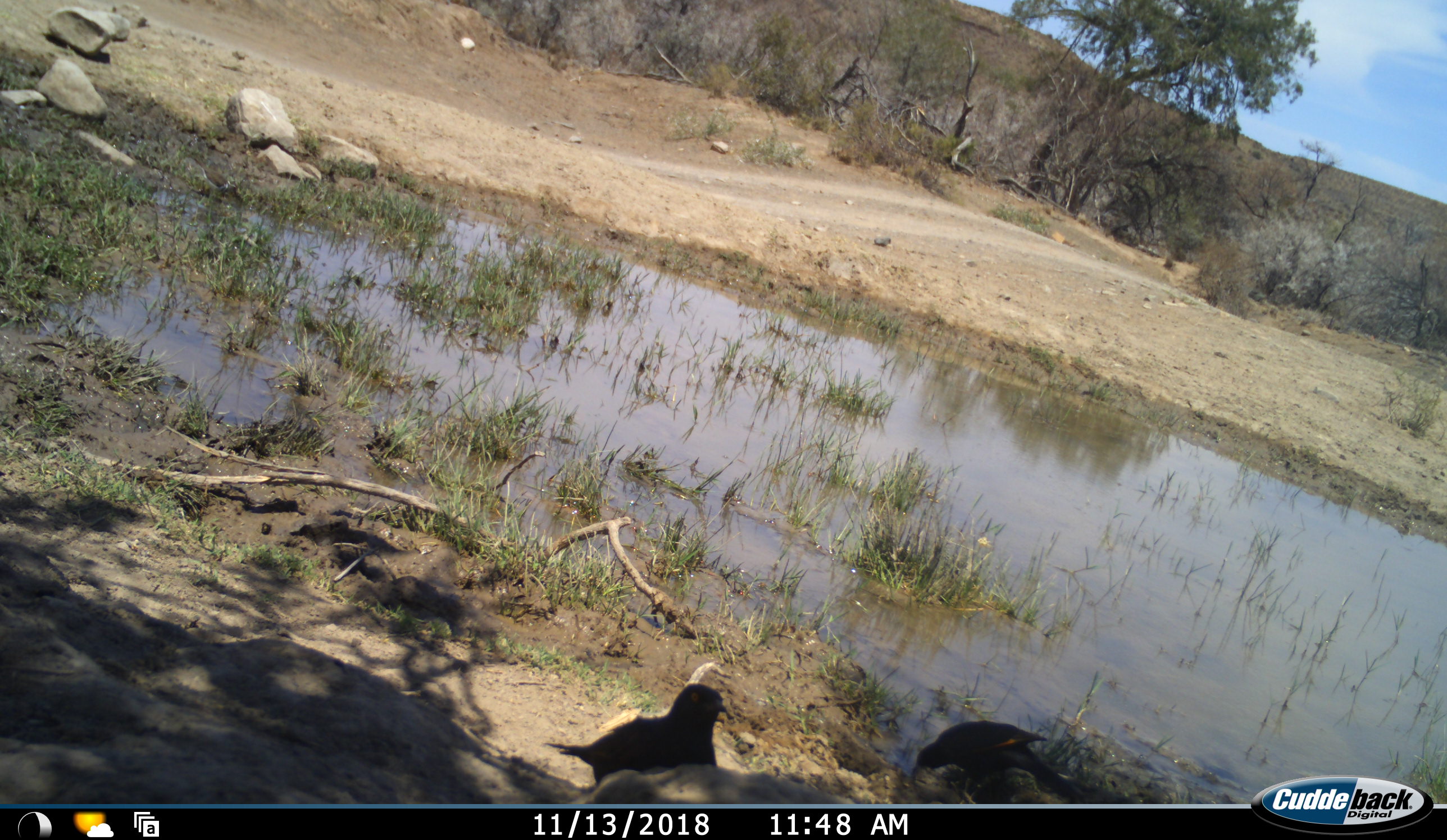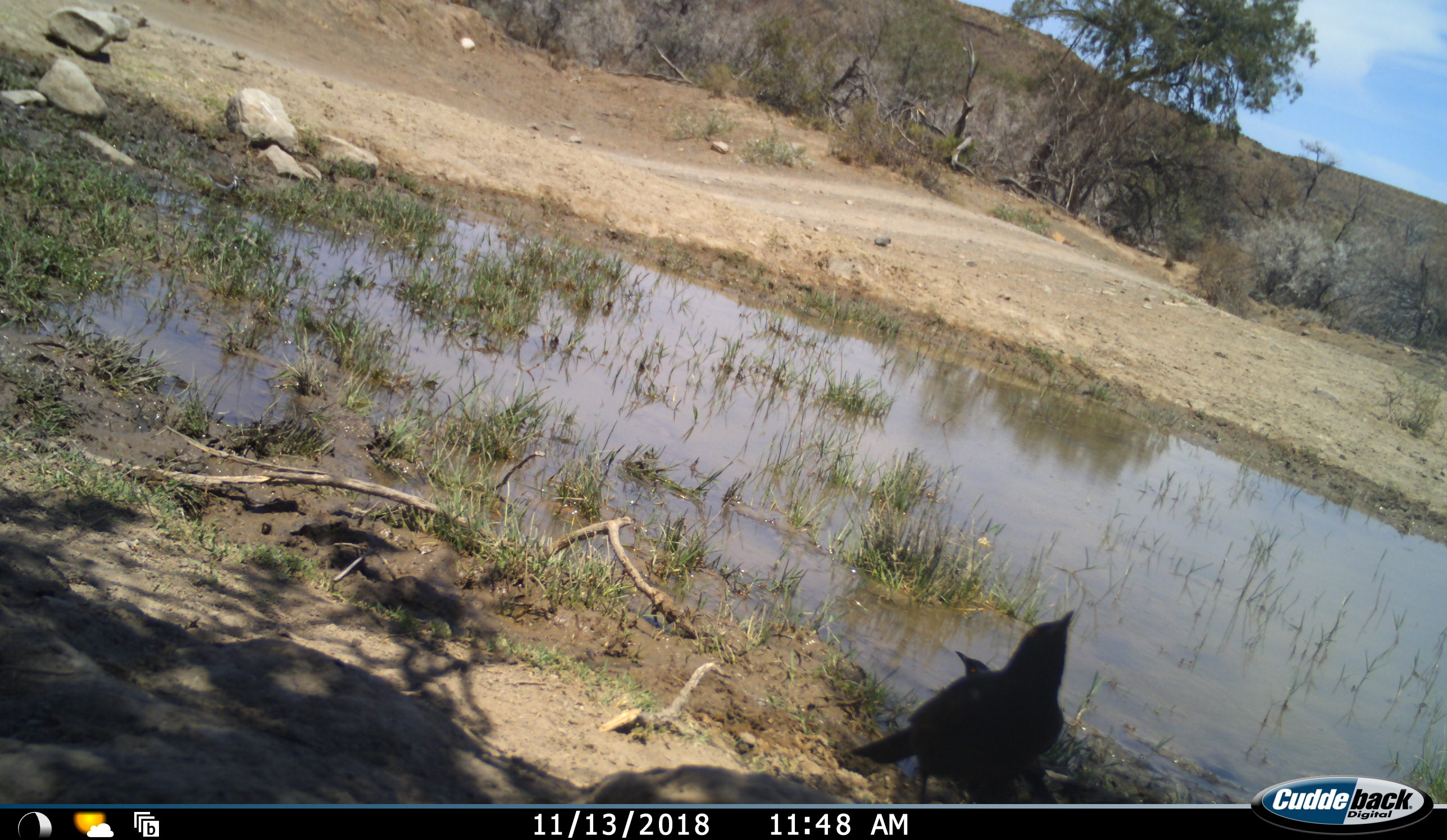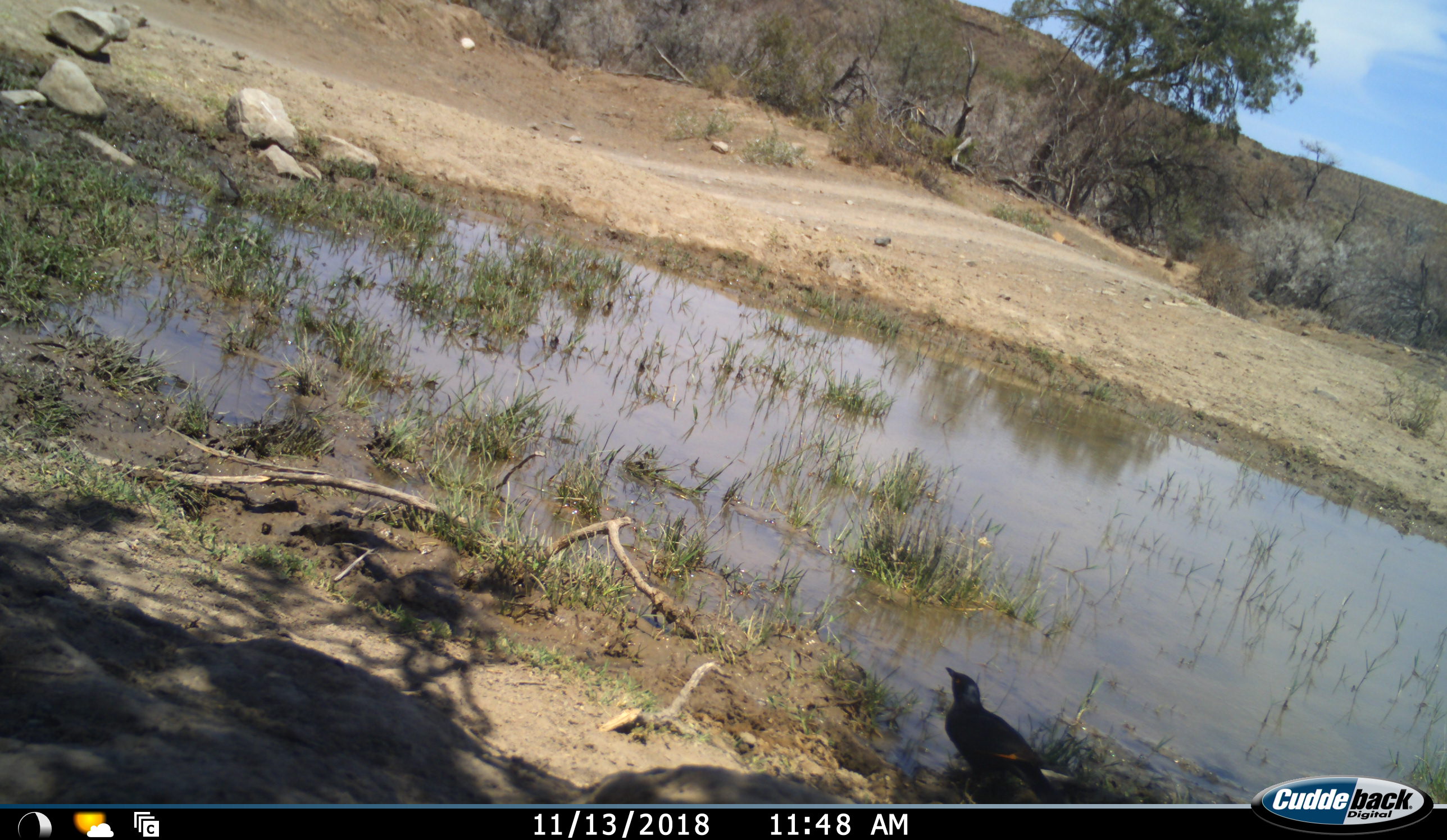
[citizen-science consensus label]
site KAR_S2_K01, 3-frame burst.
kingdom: Animalia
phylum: Chordata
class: Aves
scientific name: Aves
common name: bird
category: birdother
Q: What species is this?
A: Birdother (bird) (Aves).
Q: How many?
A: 3.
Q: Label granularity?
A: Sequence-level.